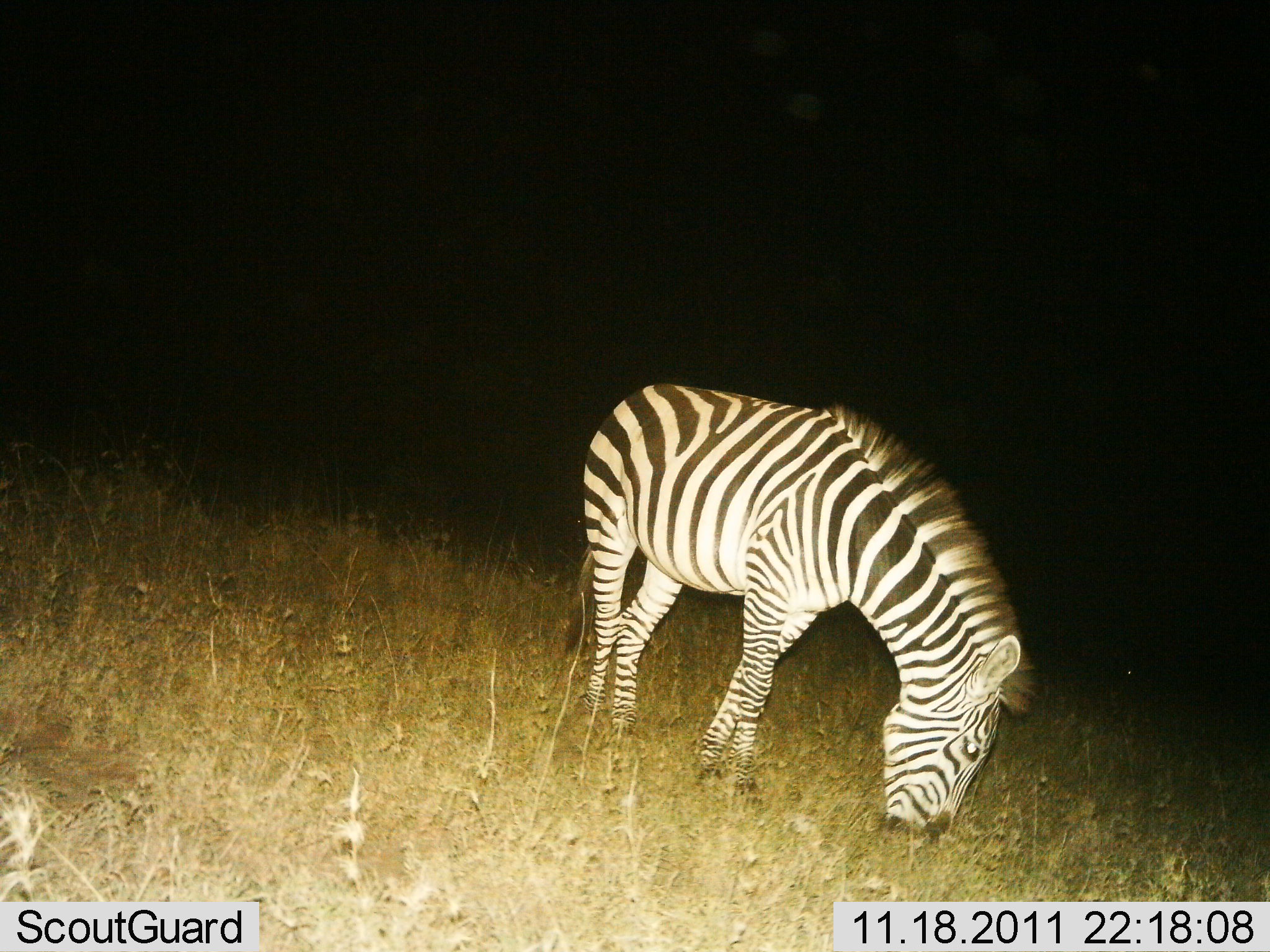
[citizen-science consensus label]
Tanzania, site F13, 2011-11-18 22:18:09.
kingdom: Animalia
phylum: Chordata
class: Mammalia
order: Perissodactyla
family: Equidae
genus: Equus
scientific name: Equus quagga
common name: plains zebra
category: zebra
Zebra (plains zebra) (Equus quagga), count 1. Behavior (volunteer vote fractions): standing 33%, resting 0%, moving 0%, interacting 0%. Young present (vote fraction): 0%. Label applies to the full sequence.